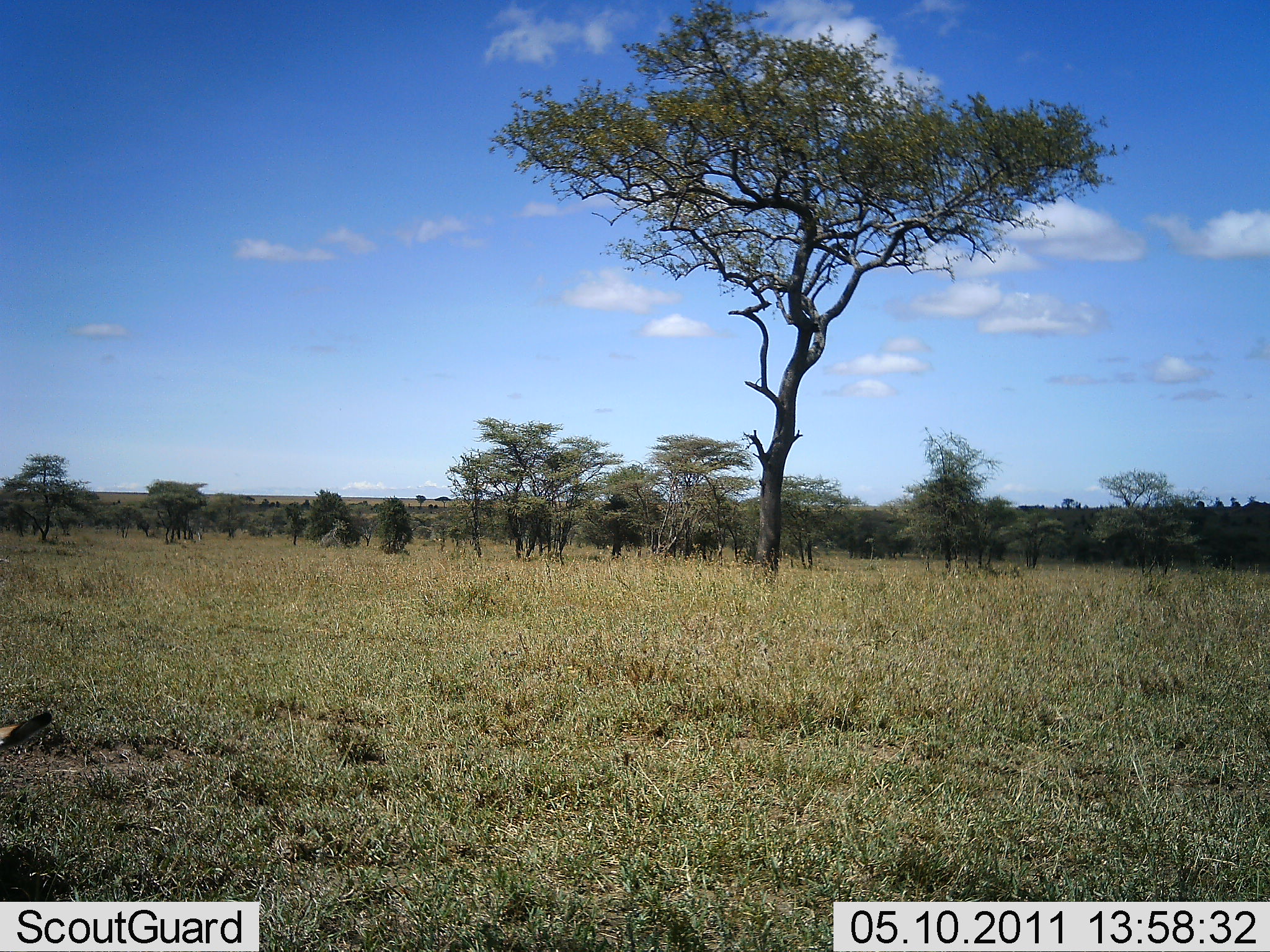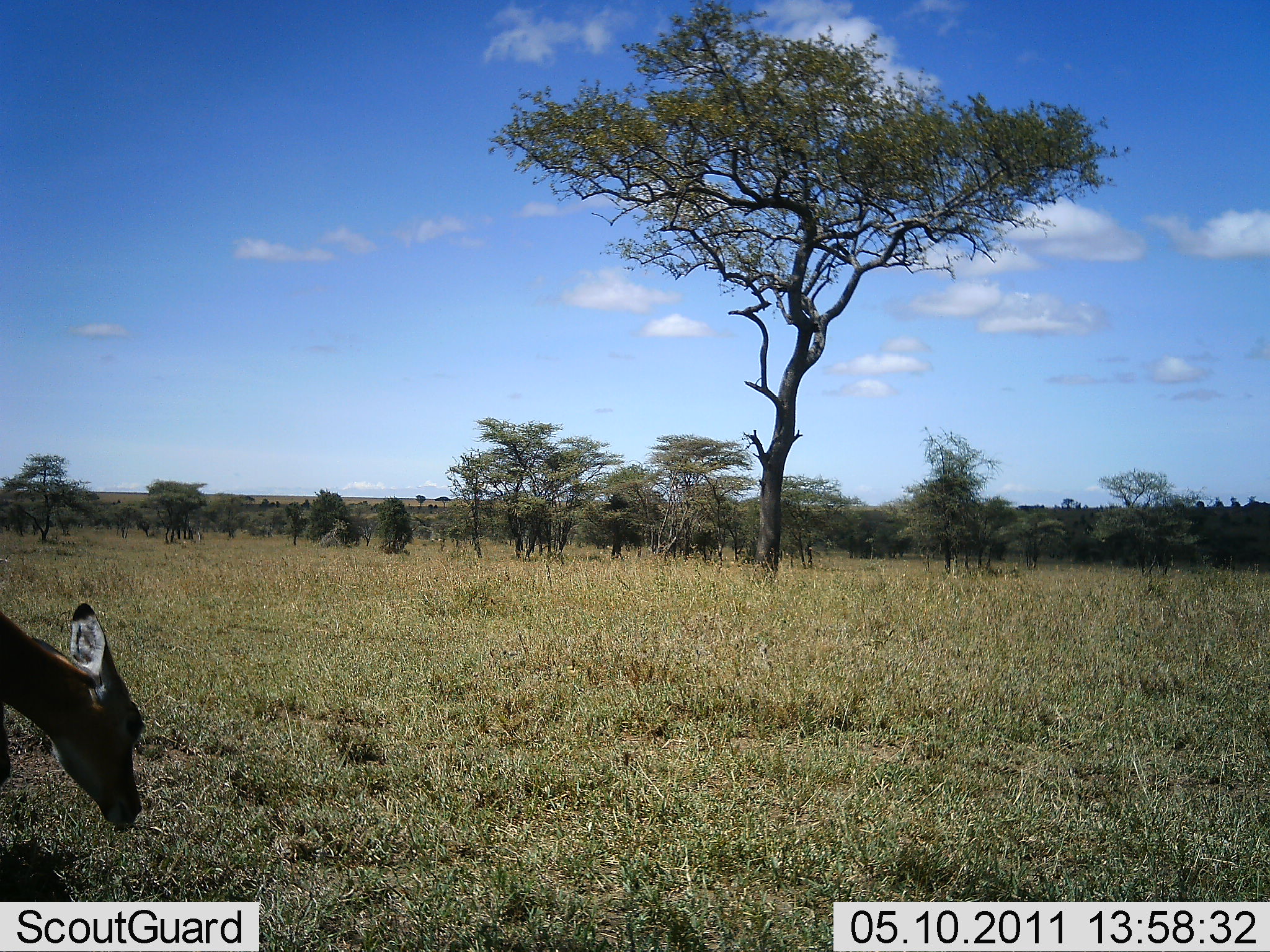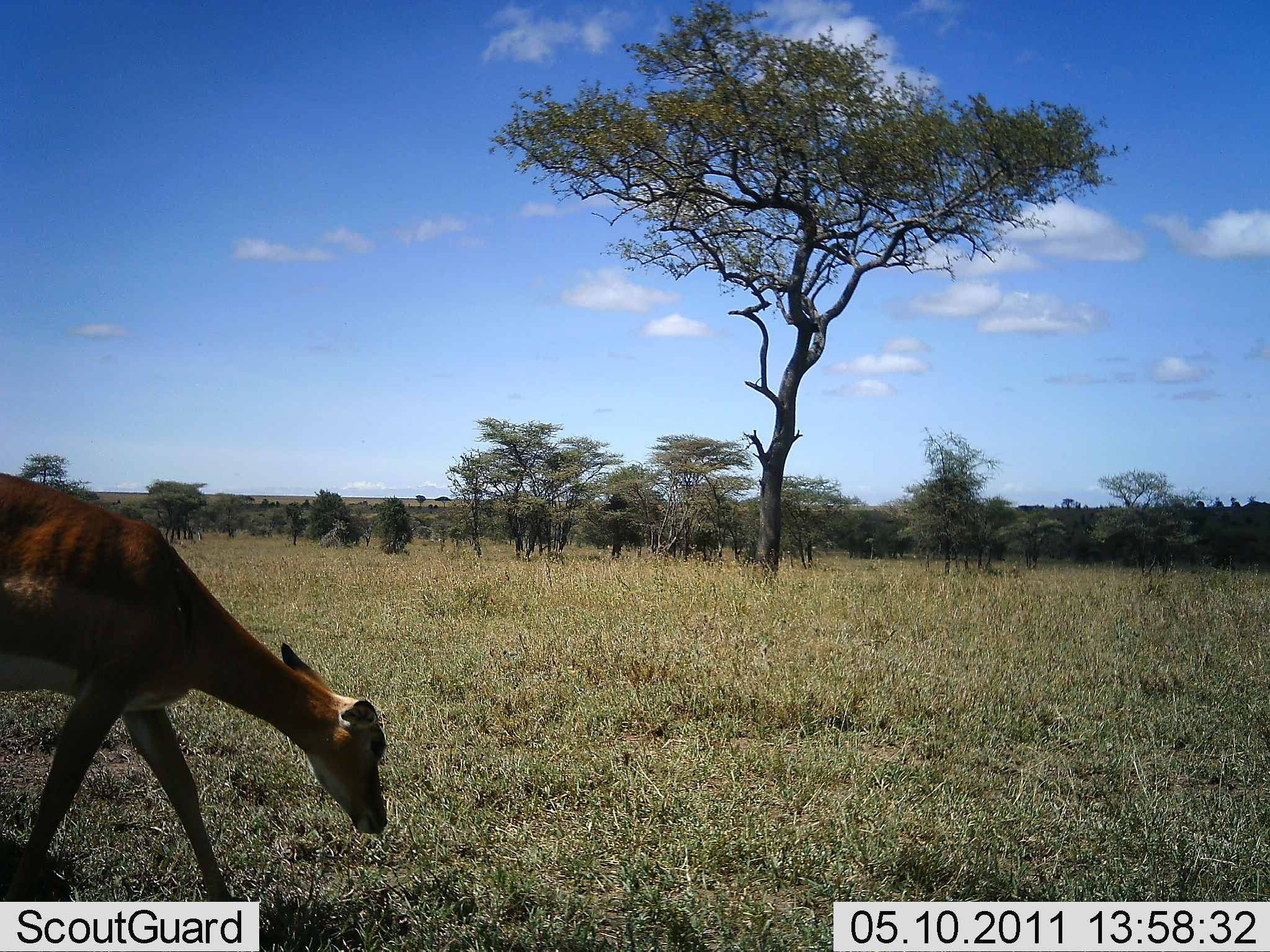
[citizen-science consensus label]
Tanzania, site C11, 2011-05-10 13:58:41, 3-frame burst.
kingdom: Animalia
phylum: Chordata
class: Mammalia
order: Artiodactyla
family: Bovidae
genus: Aepyceros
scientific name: Aepyceros melampus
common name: impala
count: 1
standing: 0%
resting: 0%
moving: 86%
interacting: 0%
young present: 0%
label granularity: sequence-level